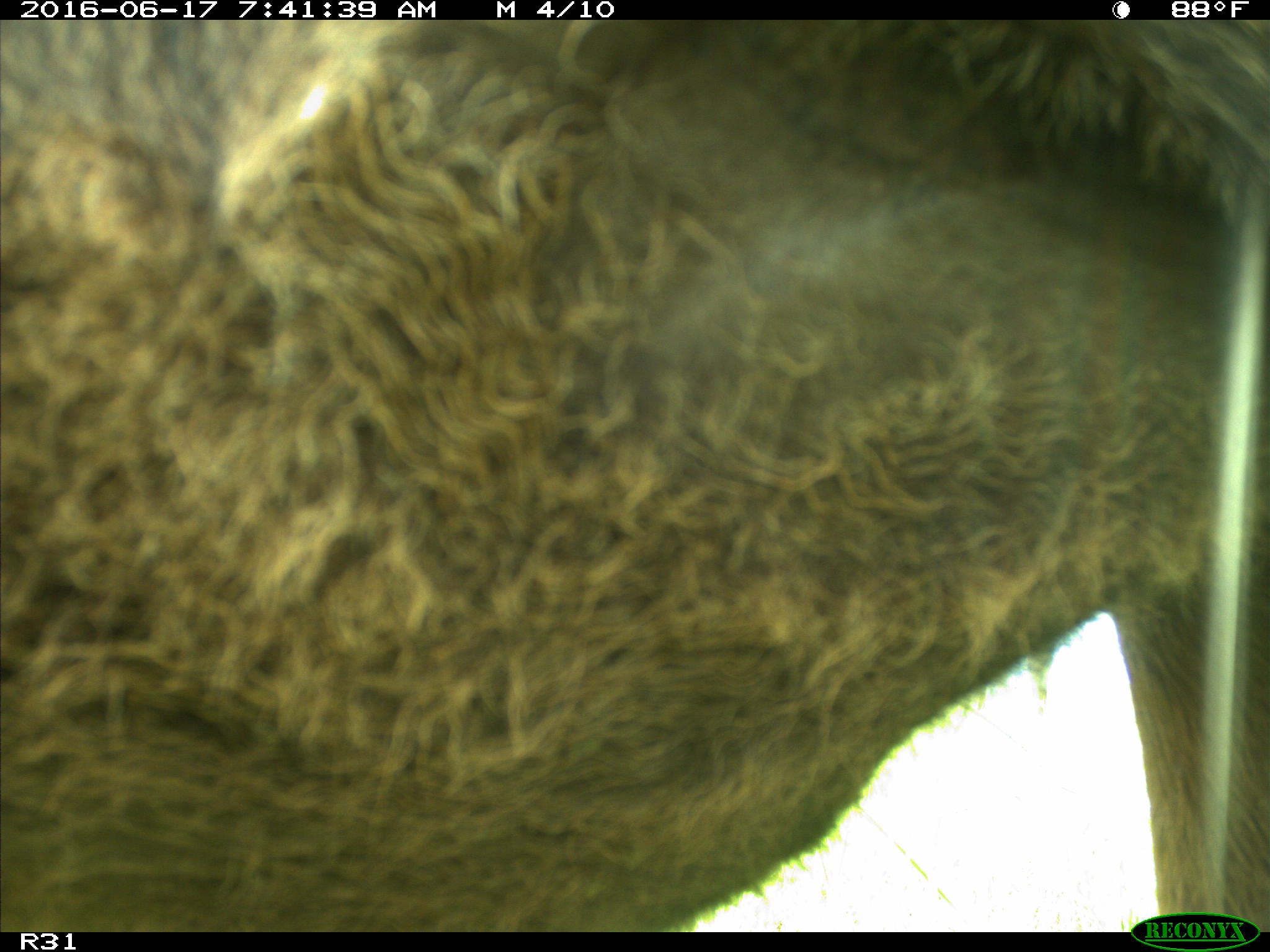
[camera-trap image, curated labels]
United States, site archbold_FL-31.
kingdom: Animalia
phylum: Chordata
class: Mammalia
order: Artiodactyla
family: Bovidae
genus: Bos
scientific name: Bos taurus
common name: domestic cow